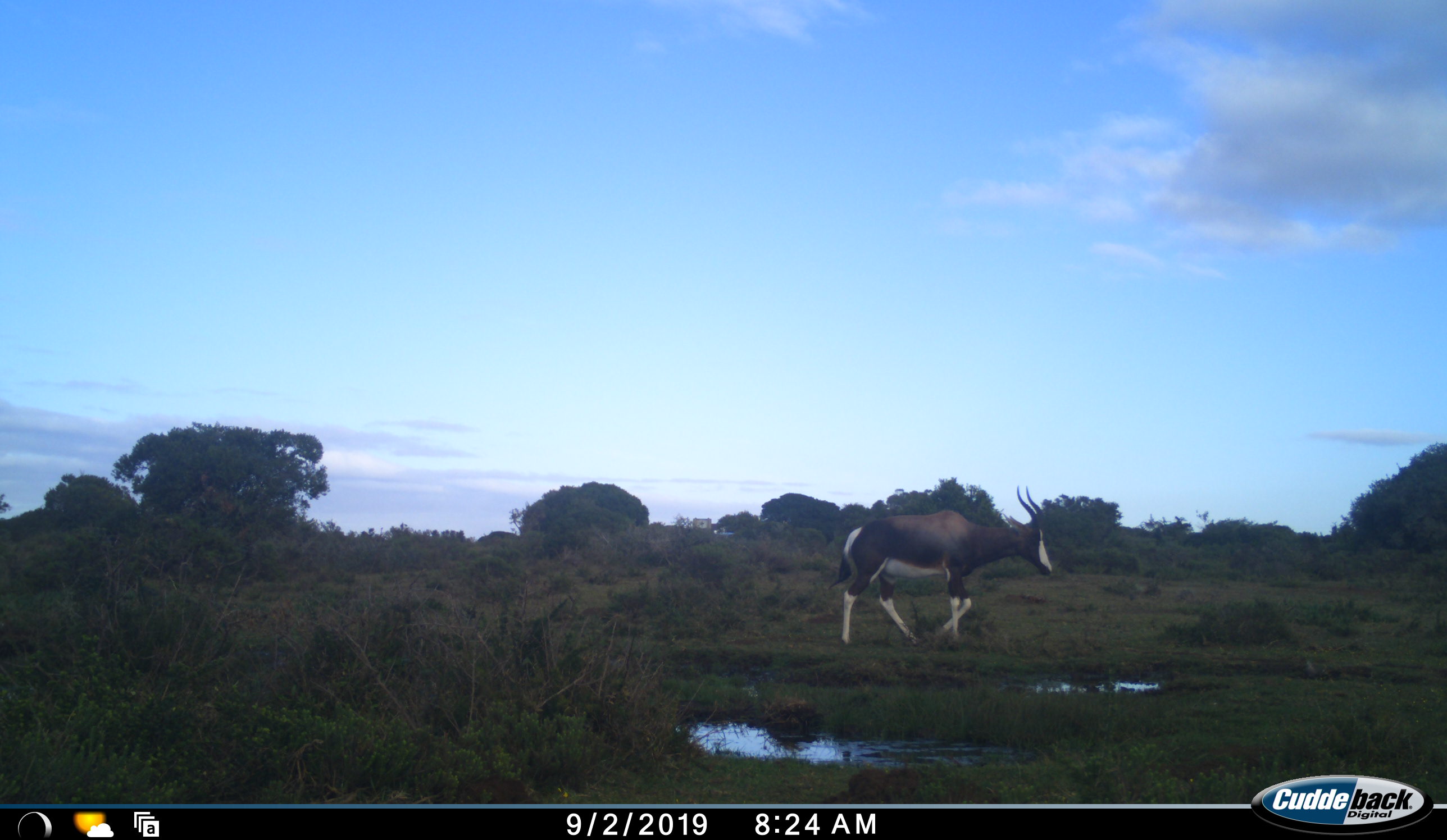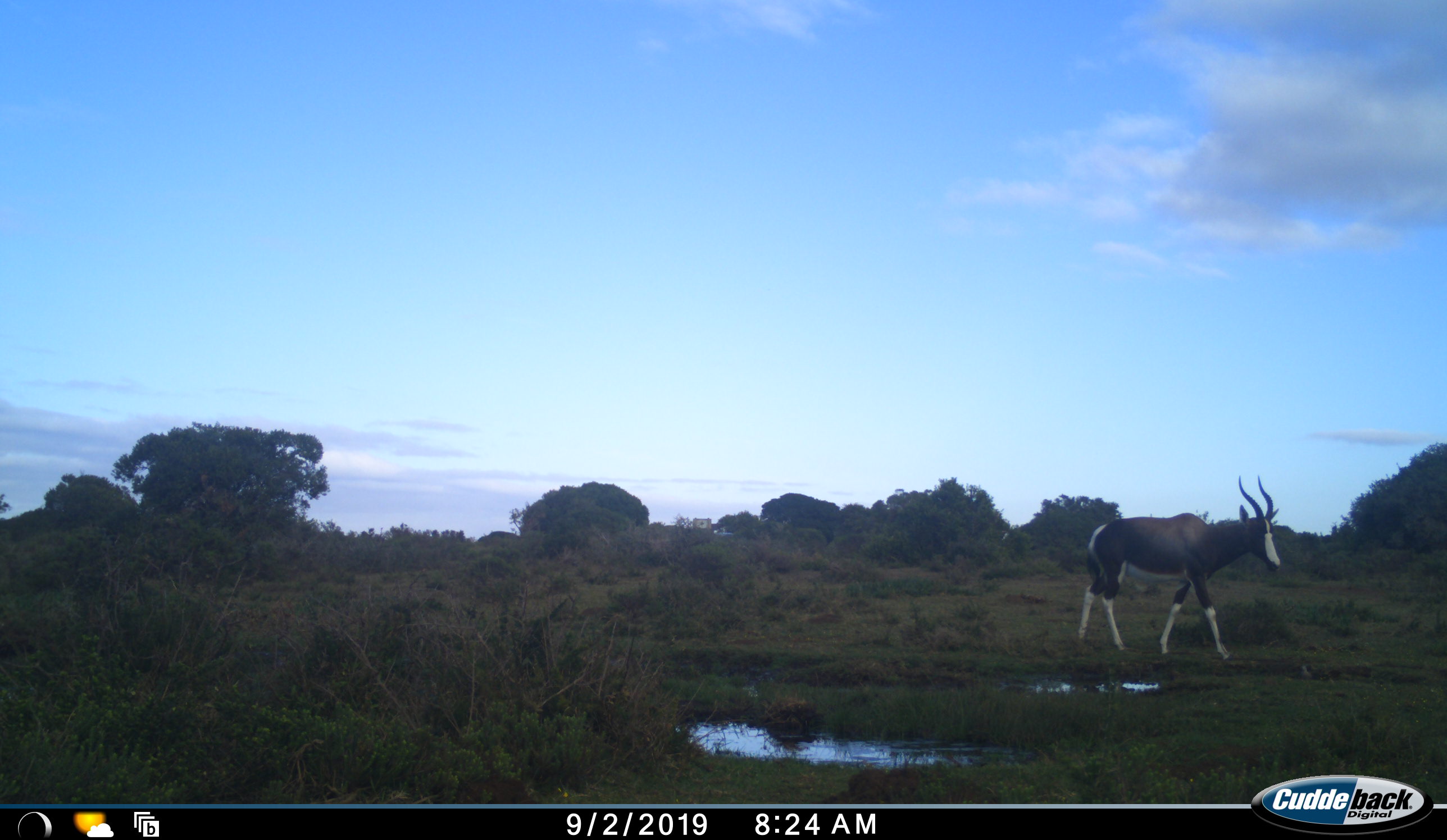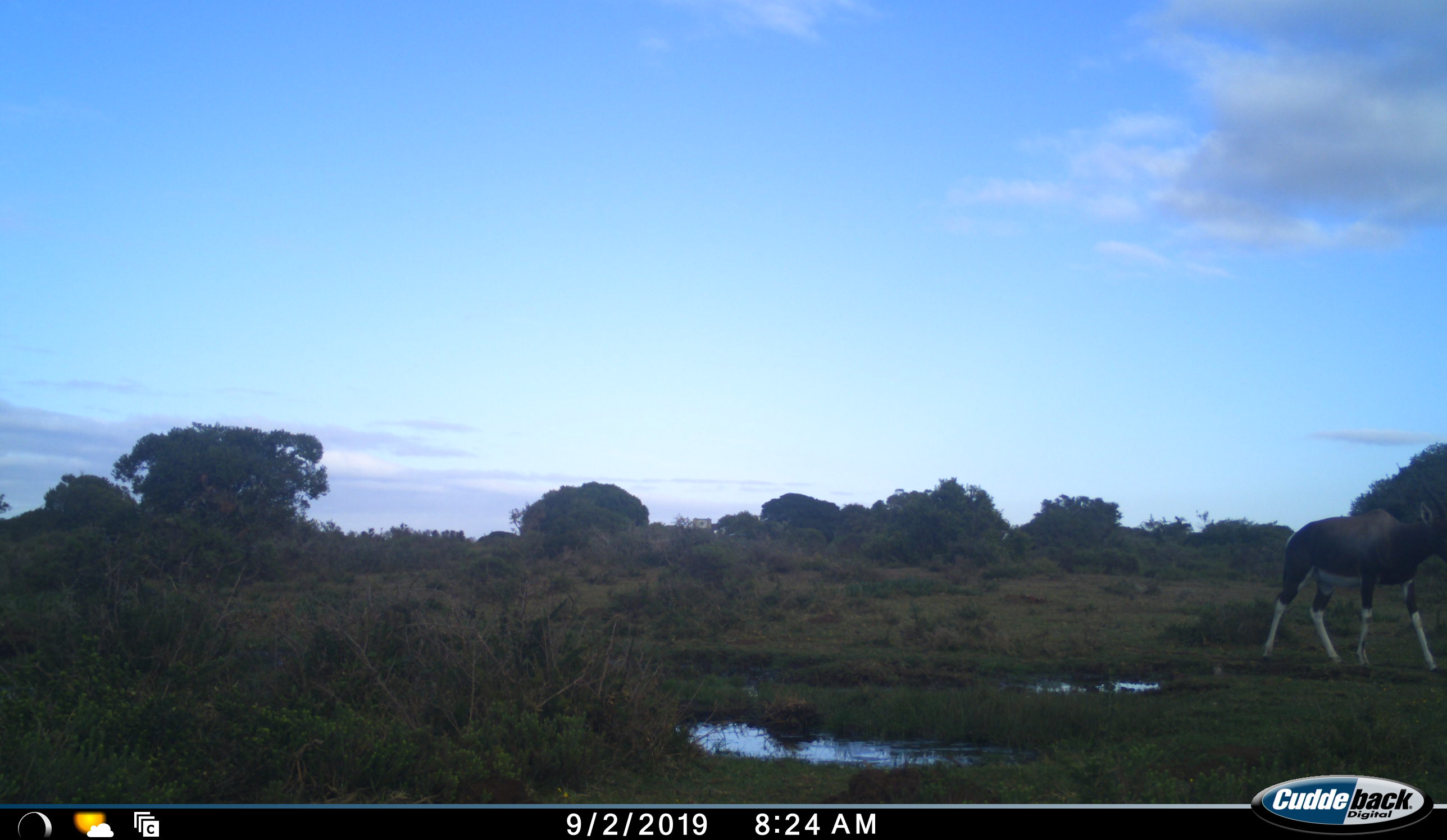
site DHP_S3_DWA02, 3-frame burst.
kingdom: Animalia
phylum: Chordata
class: Mammalia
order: Artiodactyla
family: Bovidae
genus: Damaliscus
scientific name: Damaliscus pygargus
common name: bontebok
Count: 1.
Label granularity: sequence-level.